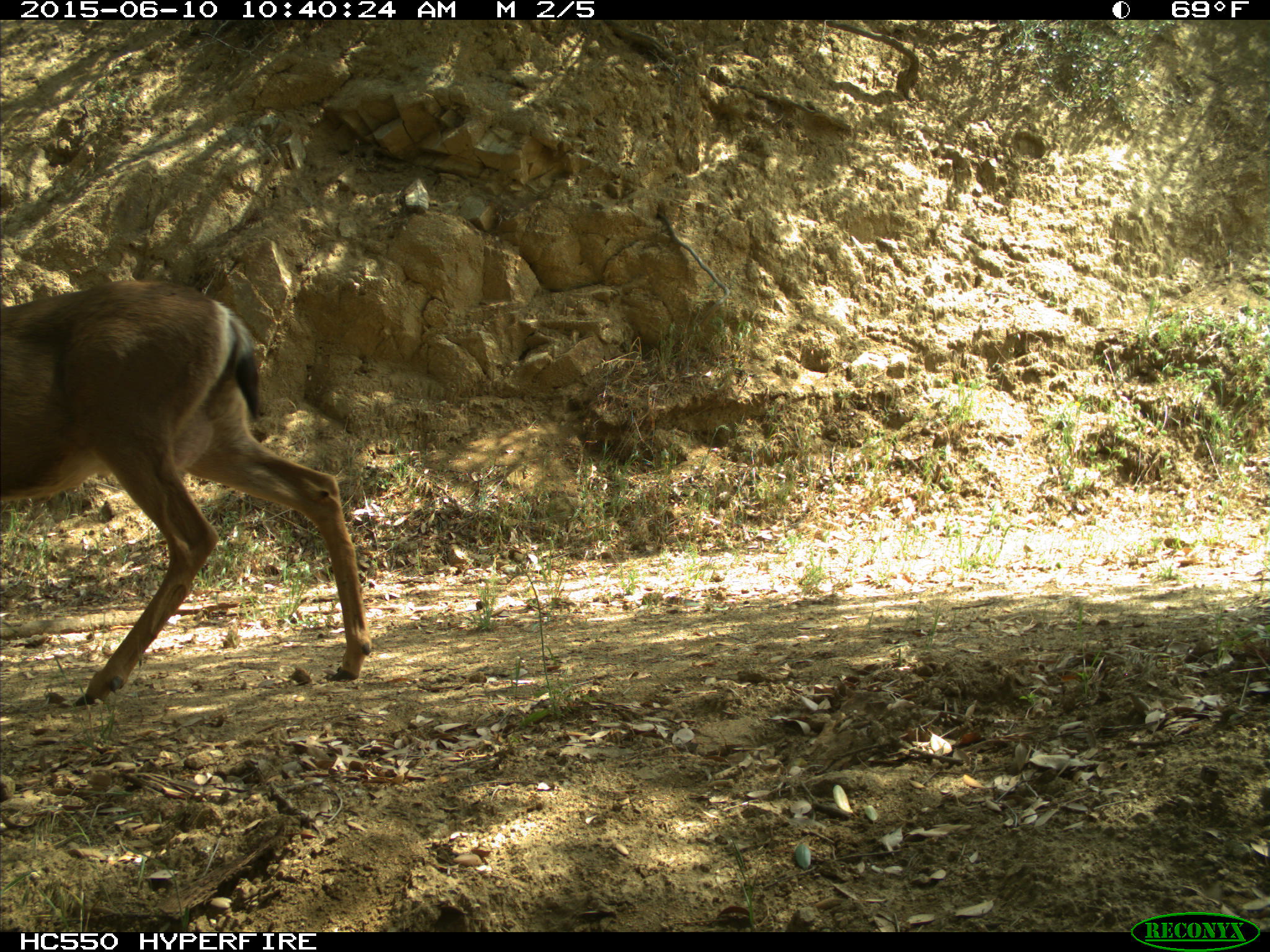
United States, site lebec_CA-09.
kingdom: Animalia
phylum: Chordata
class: Mammalia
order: Artiodactyla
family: Cervidae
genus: Odocoileus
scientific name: Odocoileus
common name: deer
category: unidentified deer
Unidentified deer (deer) (Odocoileus).